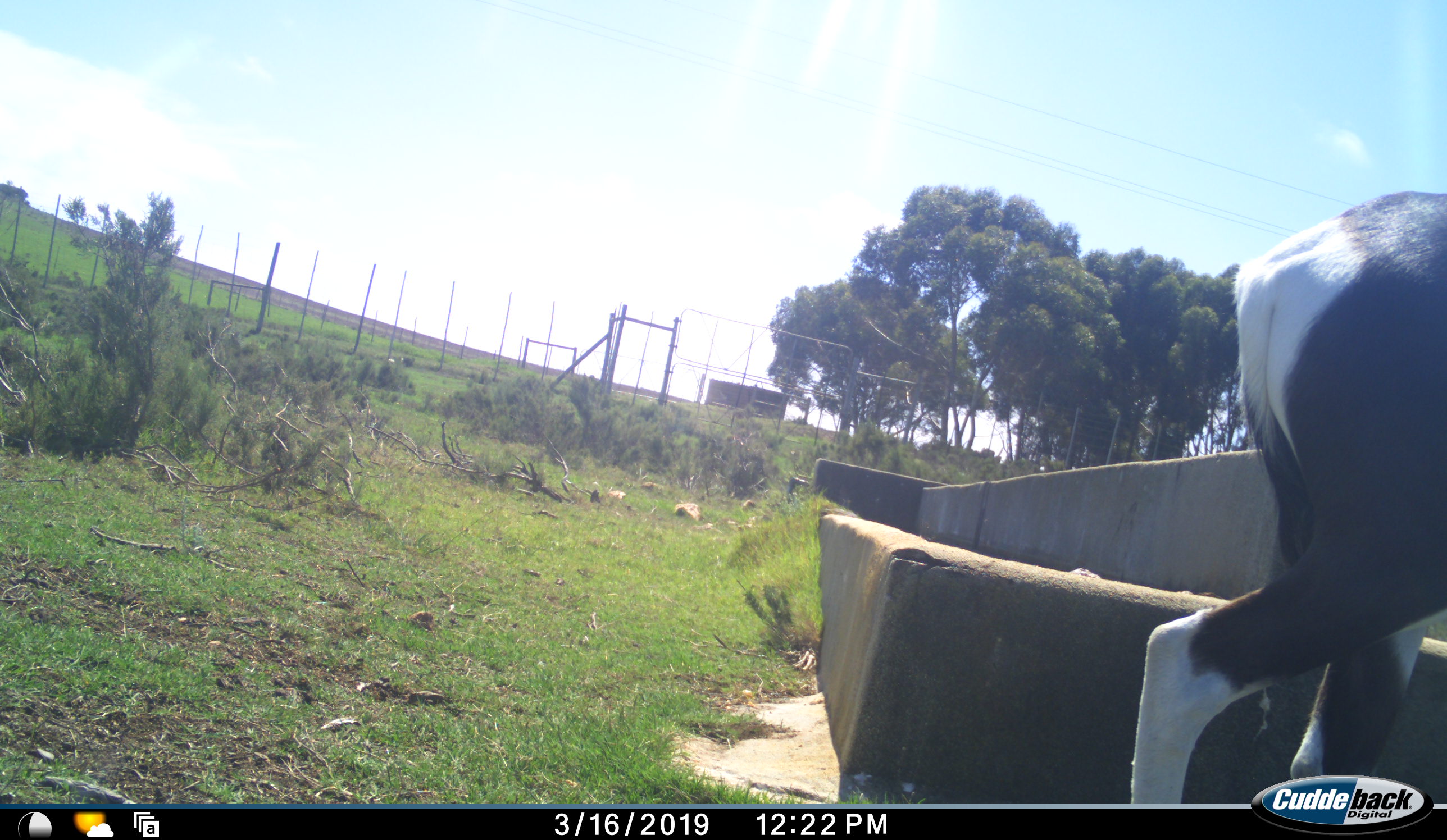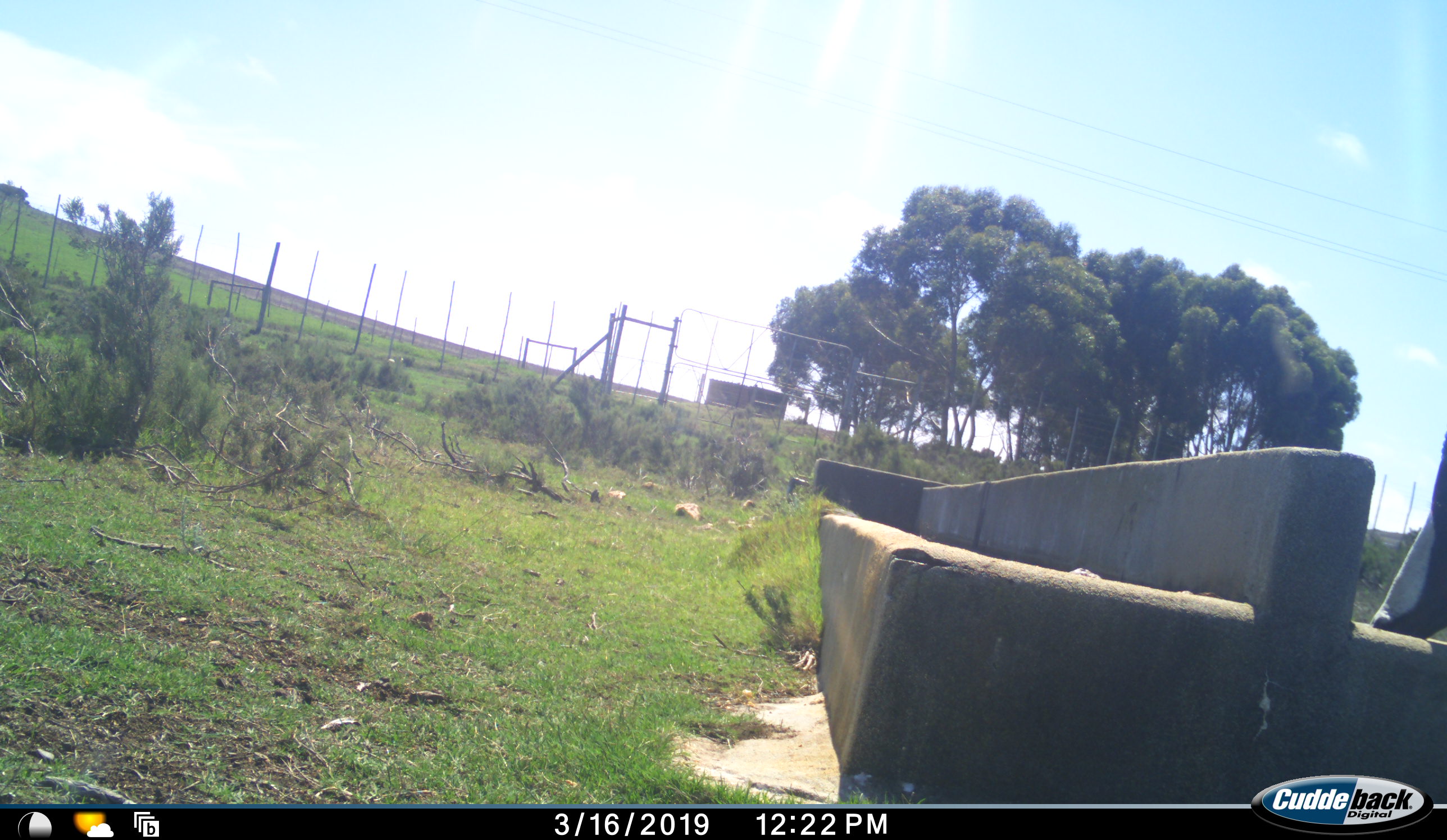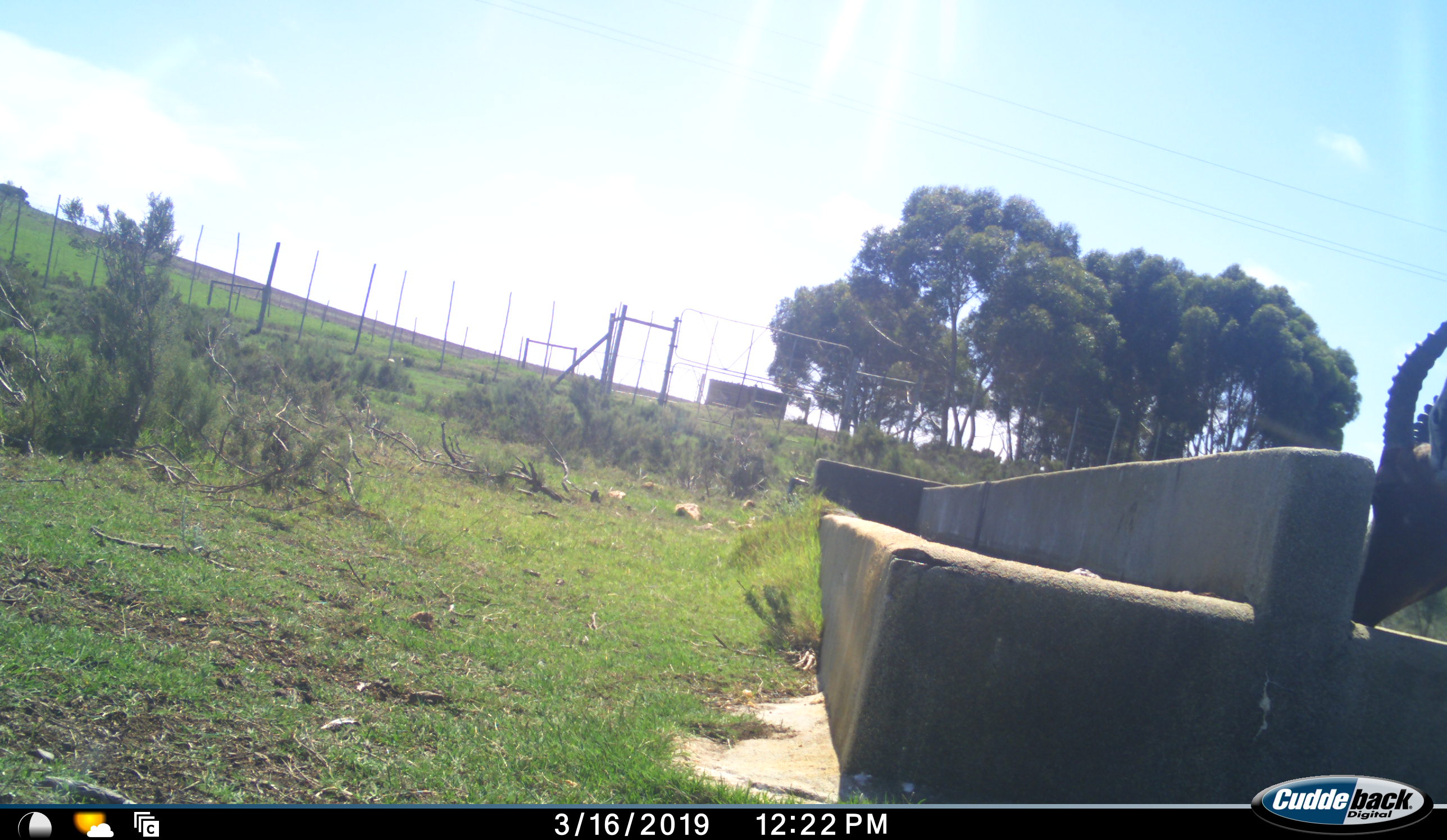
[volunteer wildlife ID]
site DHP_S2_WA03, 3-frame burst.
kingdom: Animalia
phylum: Chordata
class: Mammalia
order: Artiodactyla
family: Bovidae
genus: Damaliscus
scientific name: Damaliscus pygargus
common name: bontebok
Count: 1.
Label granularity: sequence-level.